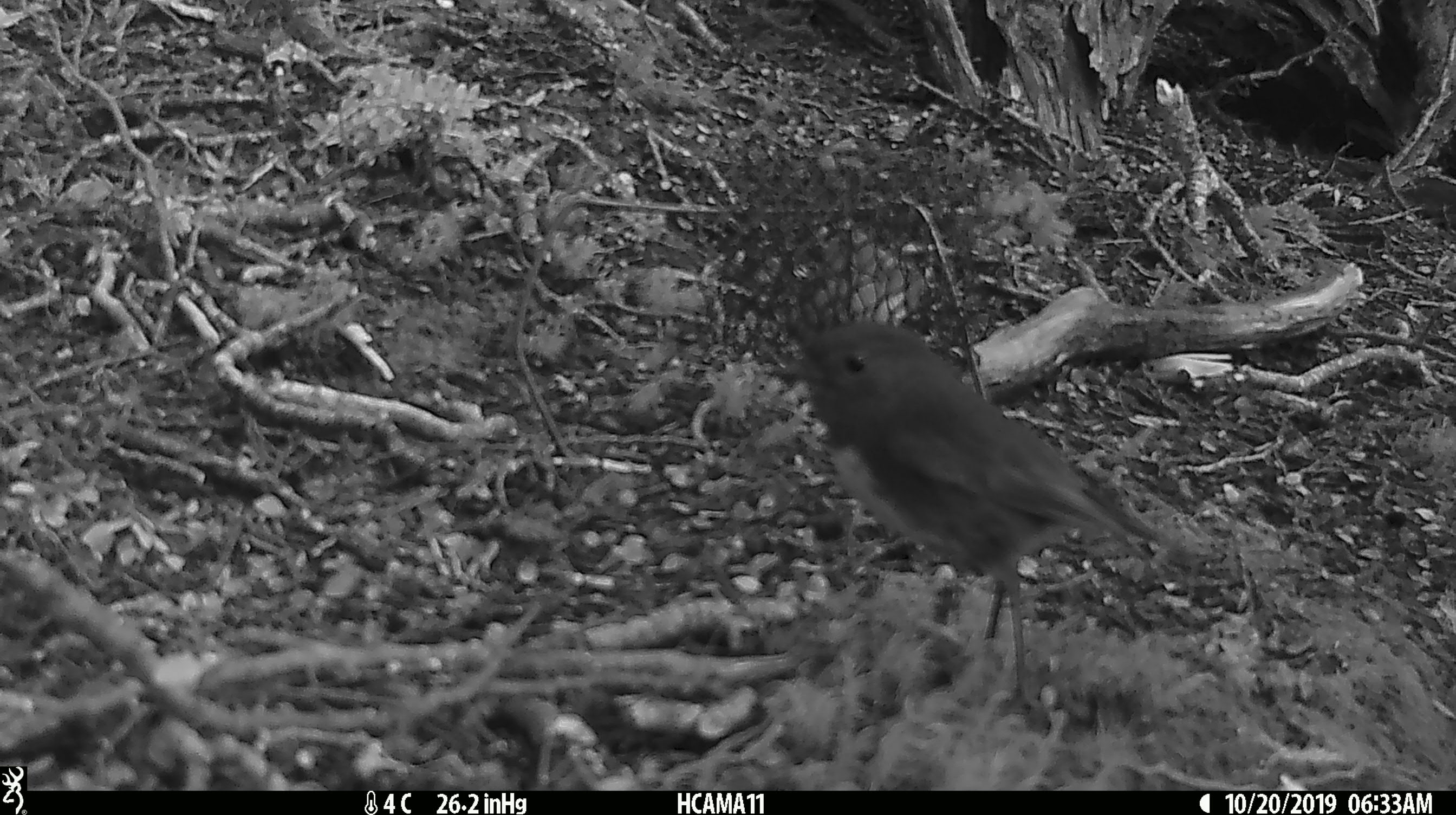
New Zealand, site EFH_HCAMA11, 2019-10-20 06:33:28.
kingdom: Animalia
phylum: Chordata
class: Aves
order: Passeriformes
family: Petroicidae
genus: Petroica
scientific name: Petroica australis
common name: new zealand robin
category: robin